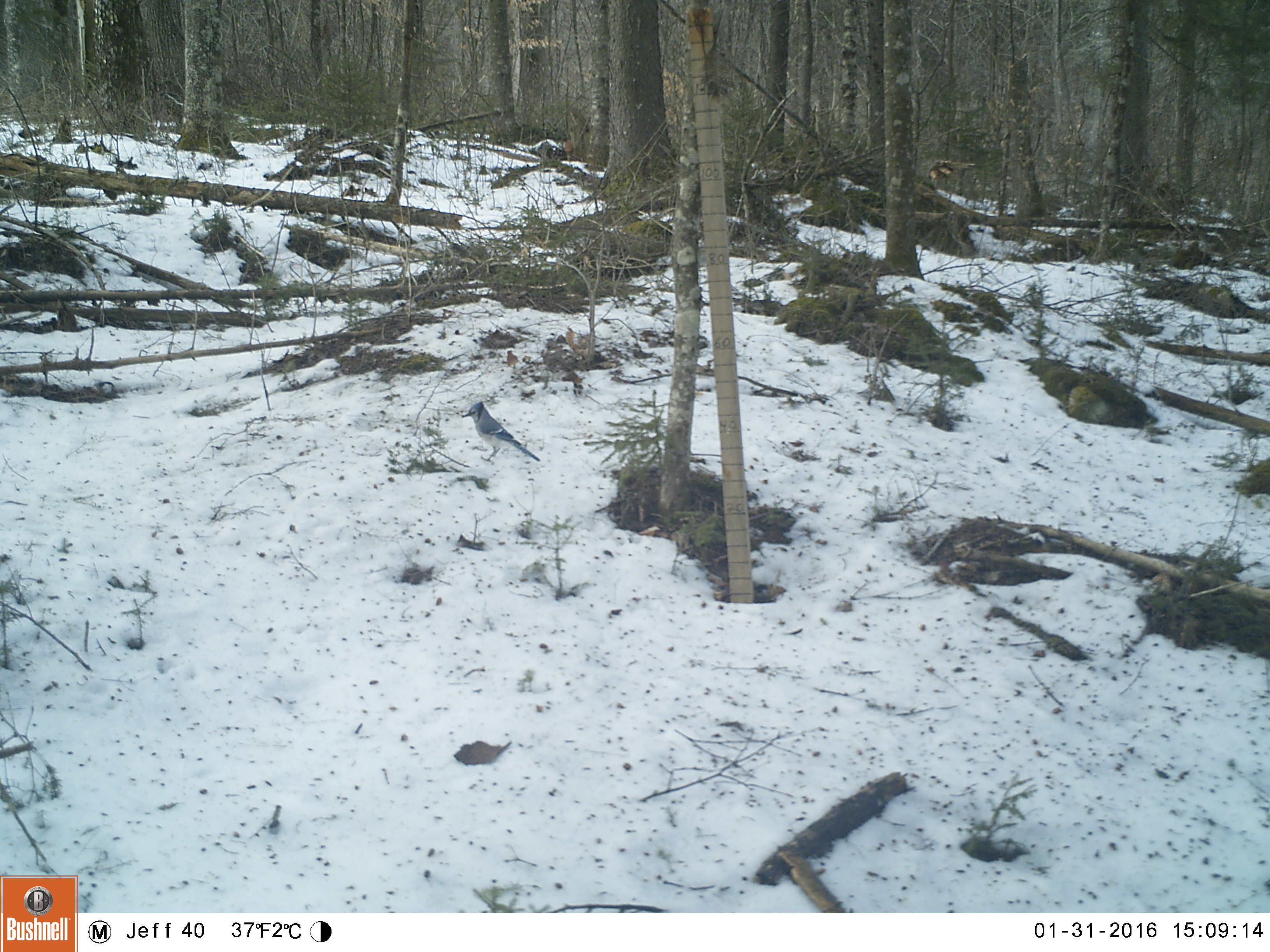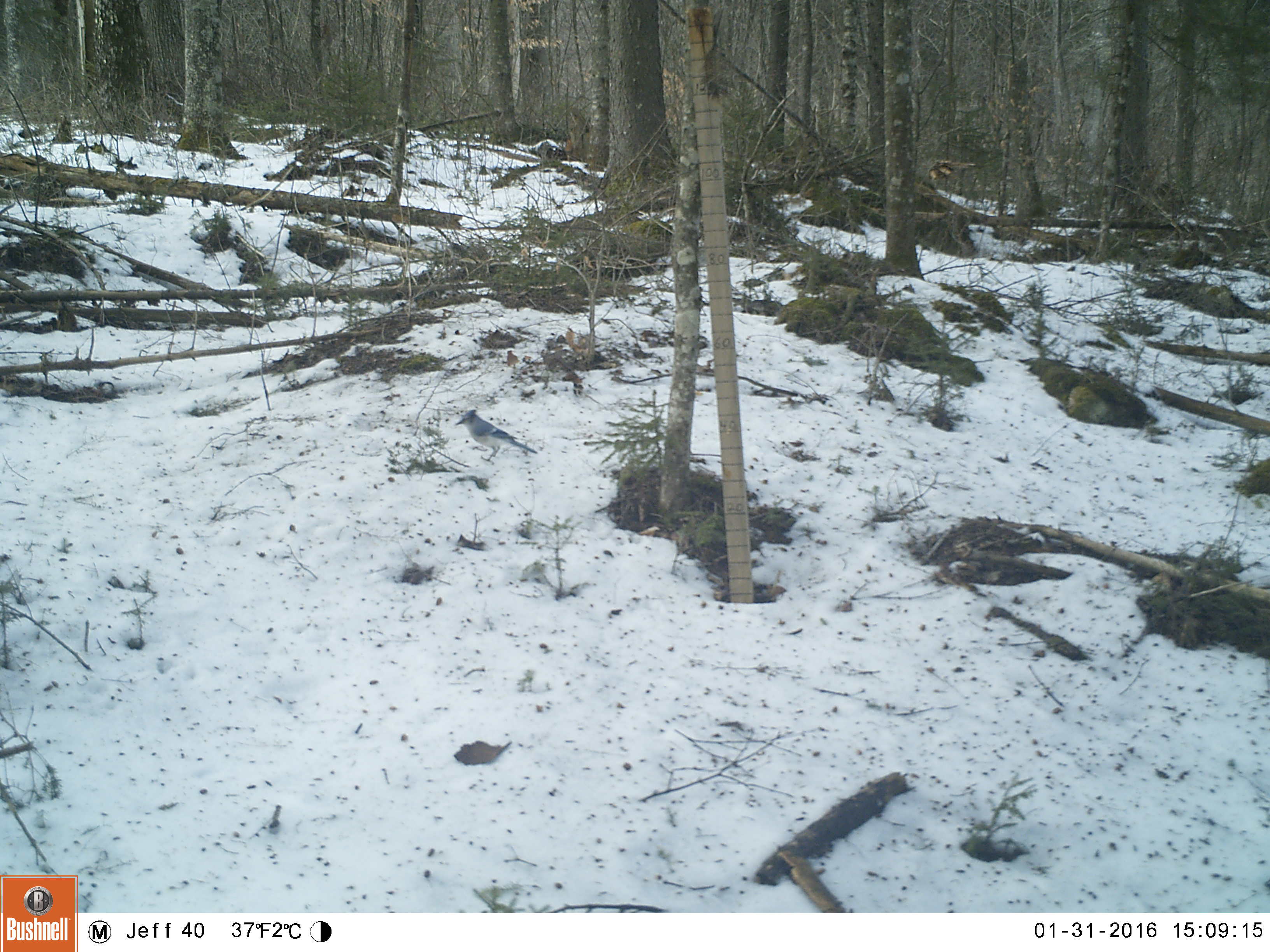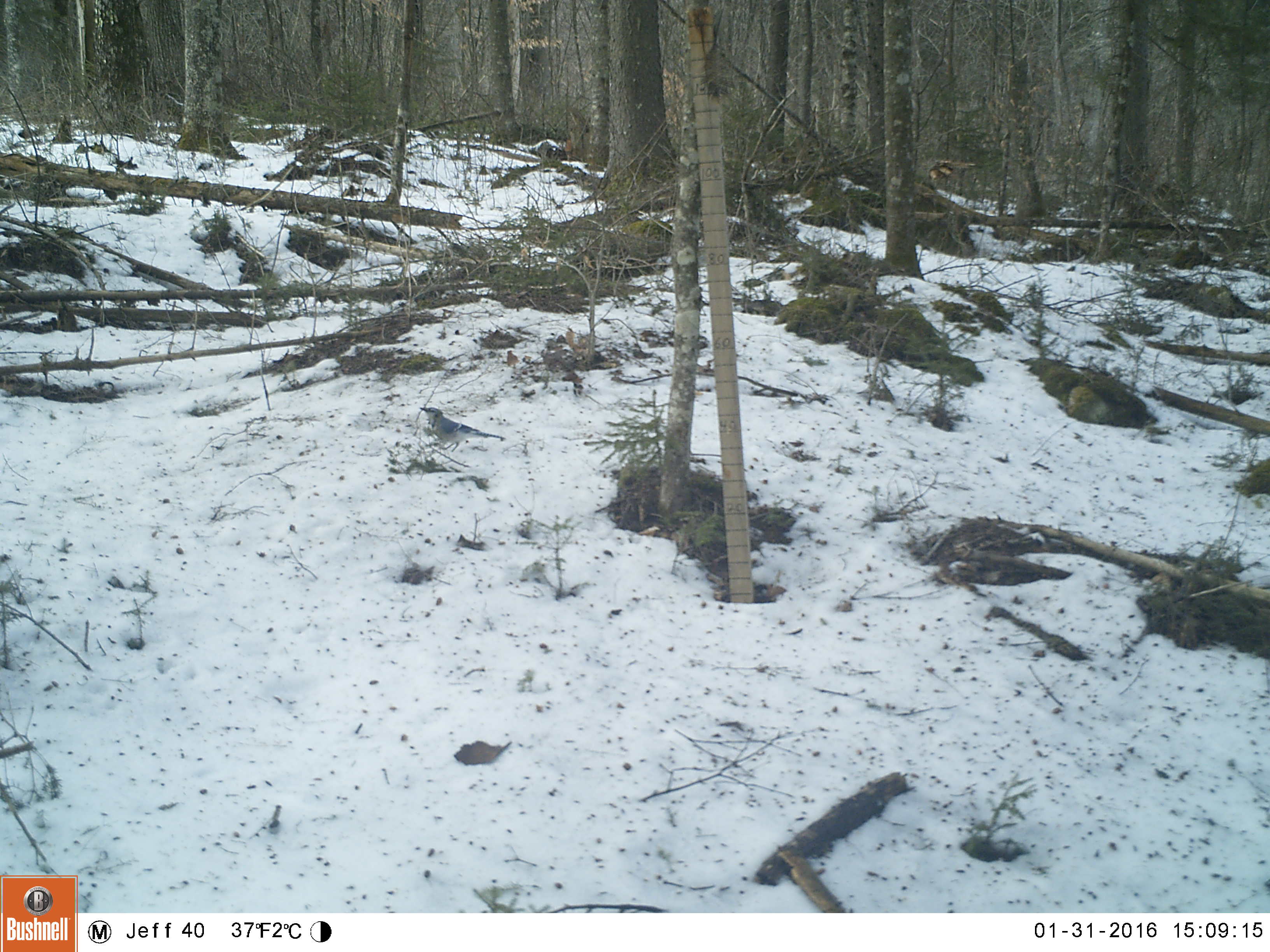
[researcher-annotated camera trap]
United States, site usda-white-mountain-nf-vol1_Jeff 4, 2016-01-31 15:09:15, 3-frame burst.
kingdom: Animalia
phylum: Chordata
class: Aves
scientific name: Aves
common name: bird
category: bird sp.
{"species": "bird sp. (bird) (Aves)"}